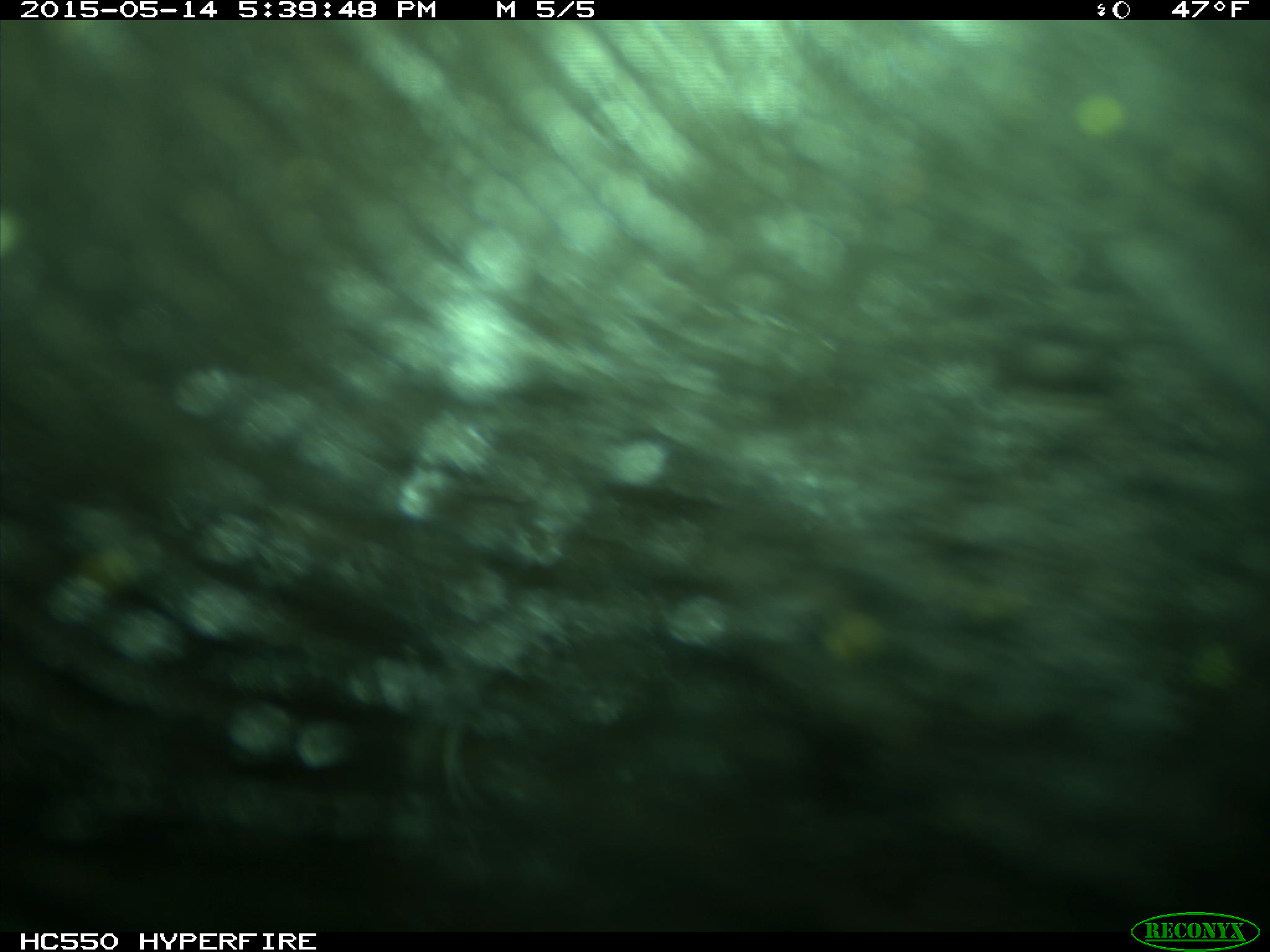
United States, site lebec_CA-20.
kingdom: Animalia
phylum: Chordata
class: Mammalia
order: Artiodactyla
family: Bovidae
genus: Bos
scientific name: Bos taurus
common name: domestic cow